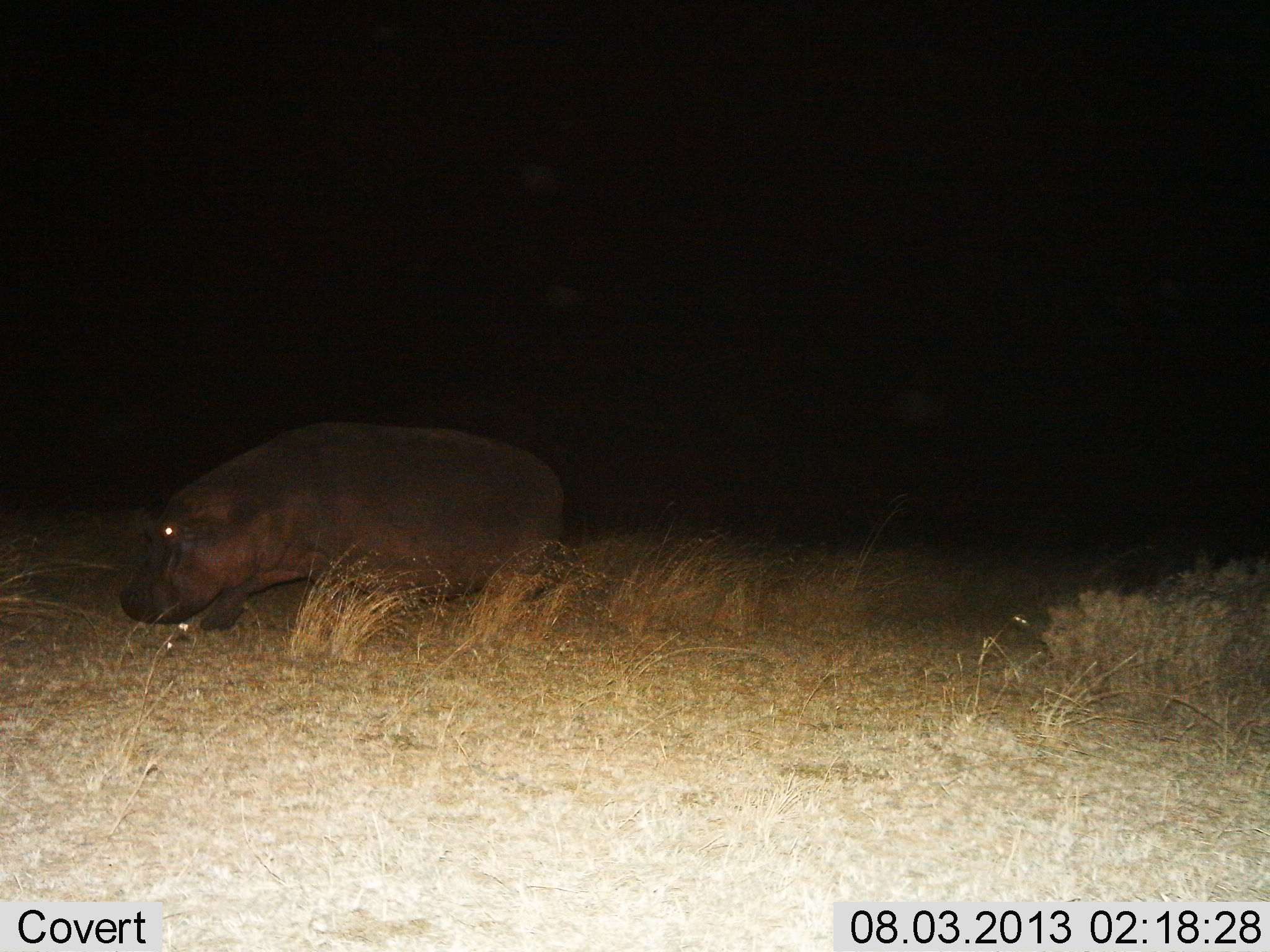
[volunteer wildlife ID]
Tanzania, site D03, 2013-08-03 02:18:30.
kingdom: Animalia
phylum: Chordata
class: Mammalia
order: Artiodactyla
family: Hippopotamidae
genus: Hippopotamus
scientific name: Hippopotamus amphibius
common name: hippopotamus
Hippopotamus (Hippopotamus amphibius), count 1. Behavior (volunteer vote fractions): standing 24%, resting 0%, moving 71%, interacting 0%. Young present (vote fraction): 0%. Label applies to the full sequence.